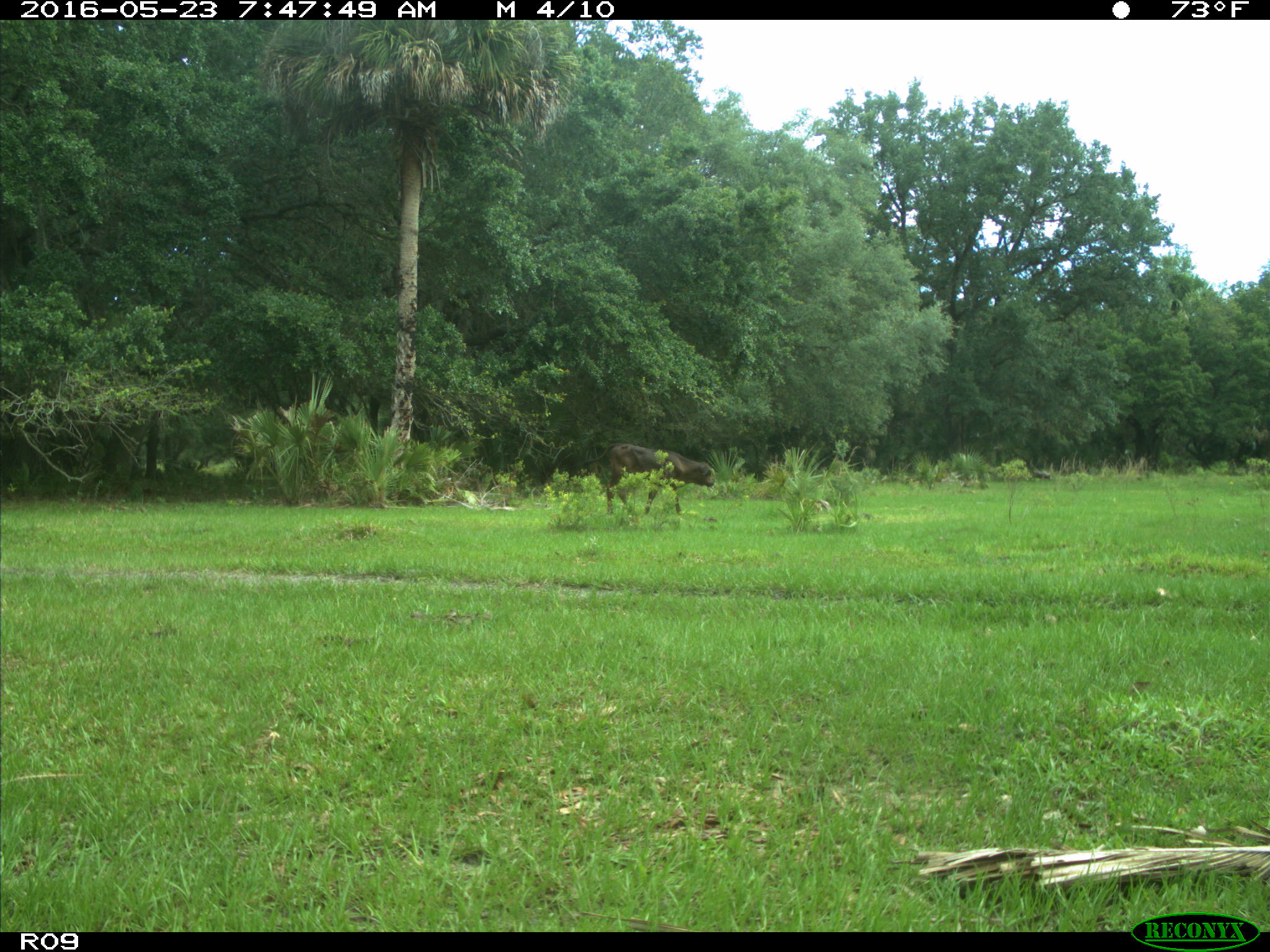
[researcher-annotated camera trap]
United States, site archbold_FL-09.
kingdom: Animalia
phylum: Chordata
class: Mammalia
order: Artiodactyla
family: Bovidae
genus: Bos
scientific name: Bos taurus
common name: domestic cow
Bos taurus (domestic cow).